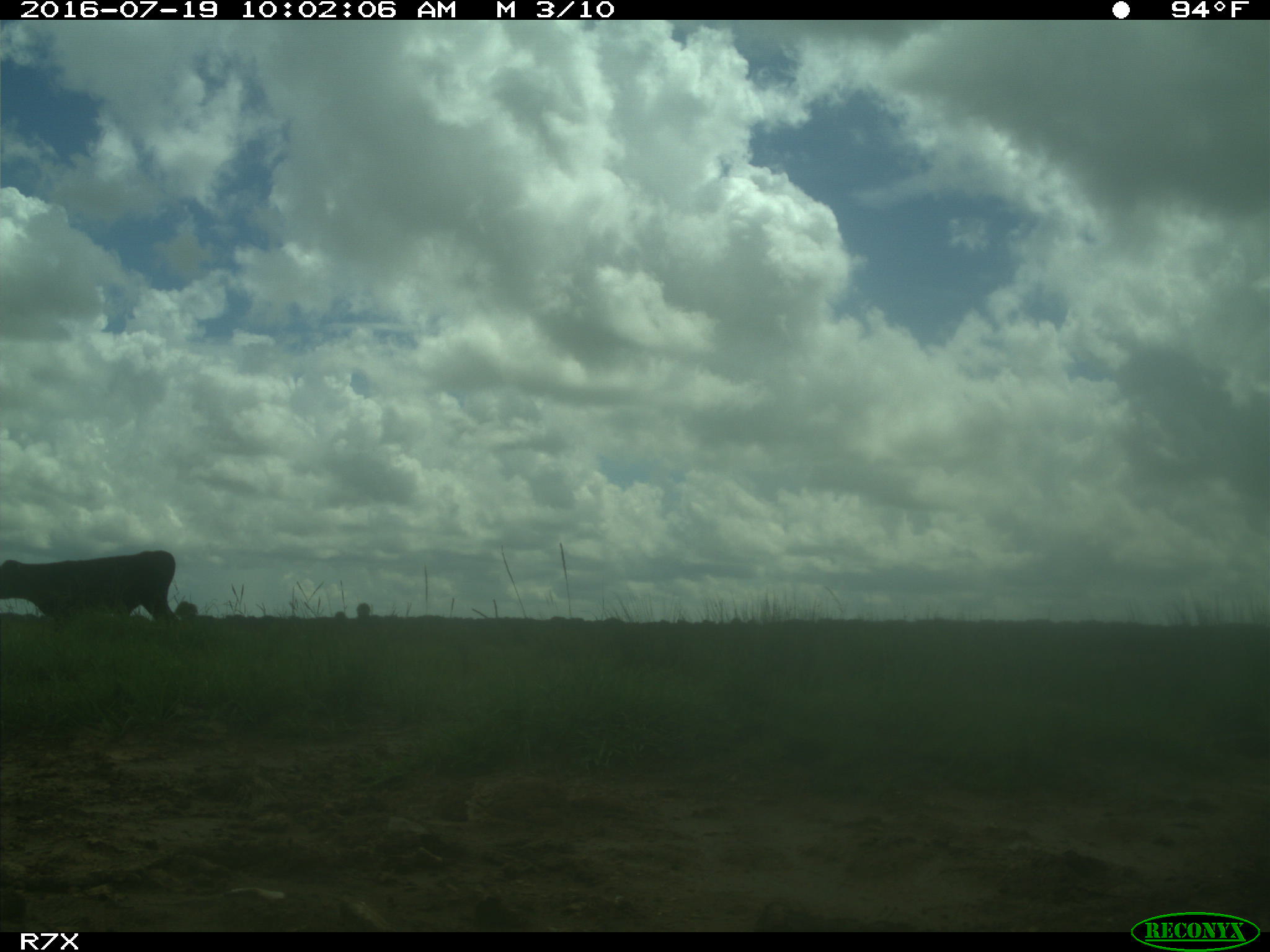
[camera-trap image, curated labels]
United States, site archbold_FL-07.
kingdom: Animalia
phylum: Chordata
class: Mammalia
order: Artiodactyla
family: Bovidae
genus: Bos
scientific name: Bos taurus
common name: domestic cow